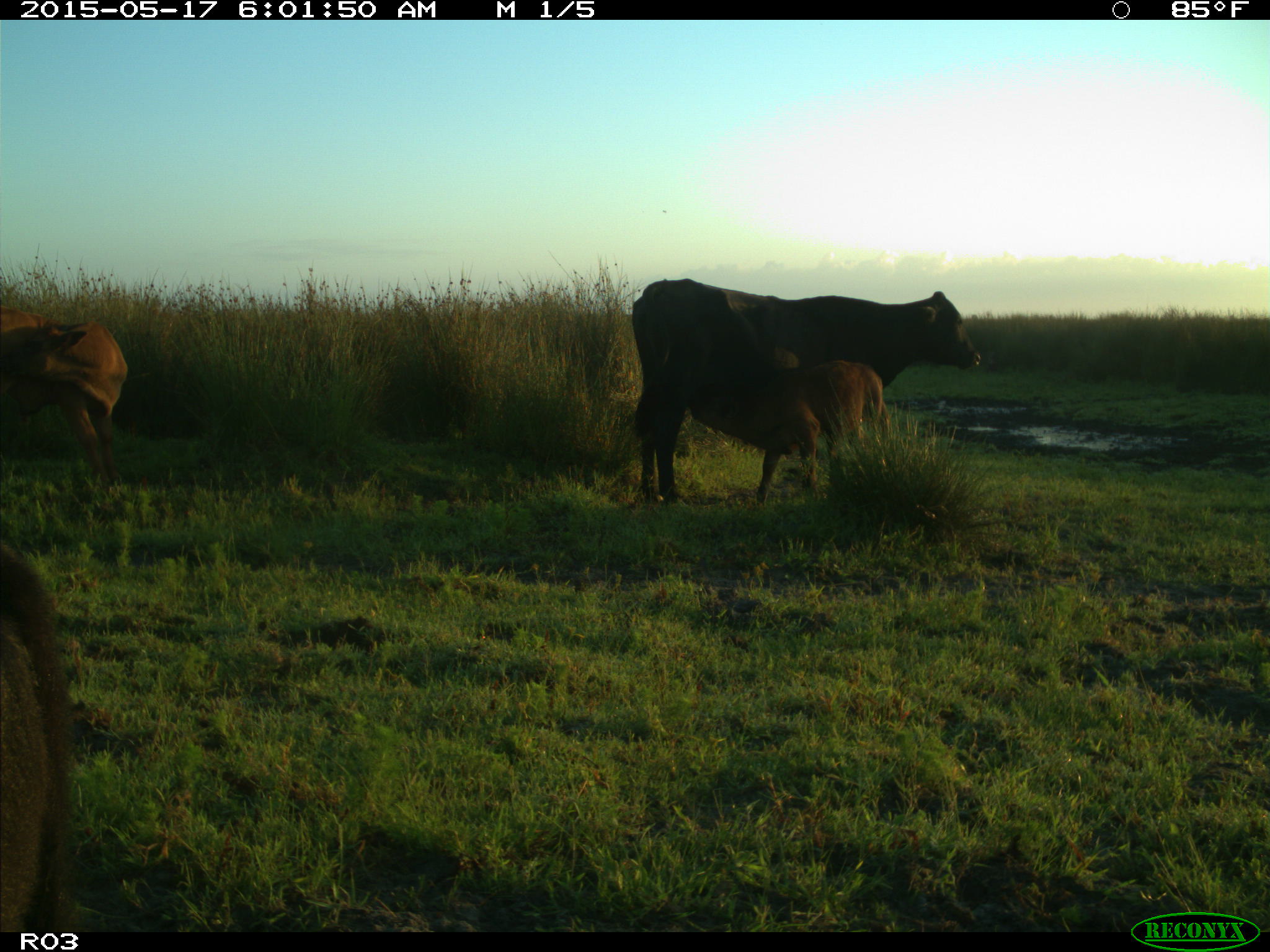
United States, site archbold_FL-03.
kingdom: Animalia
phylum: Chordata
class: Mammalia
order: Artiodactyla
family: Bovidae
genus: Bos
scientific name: Bos taurus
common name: domestic cow